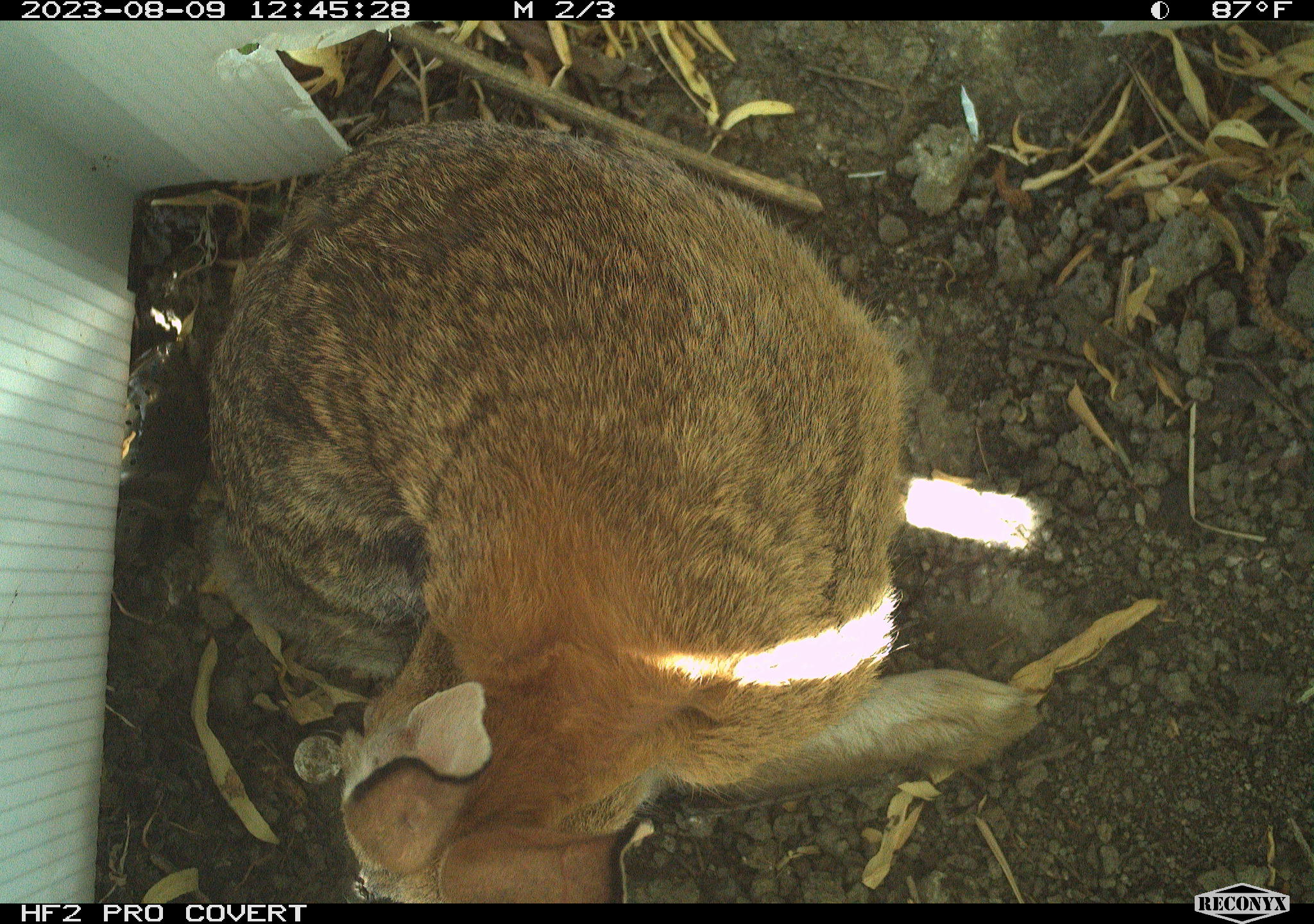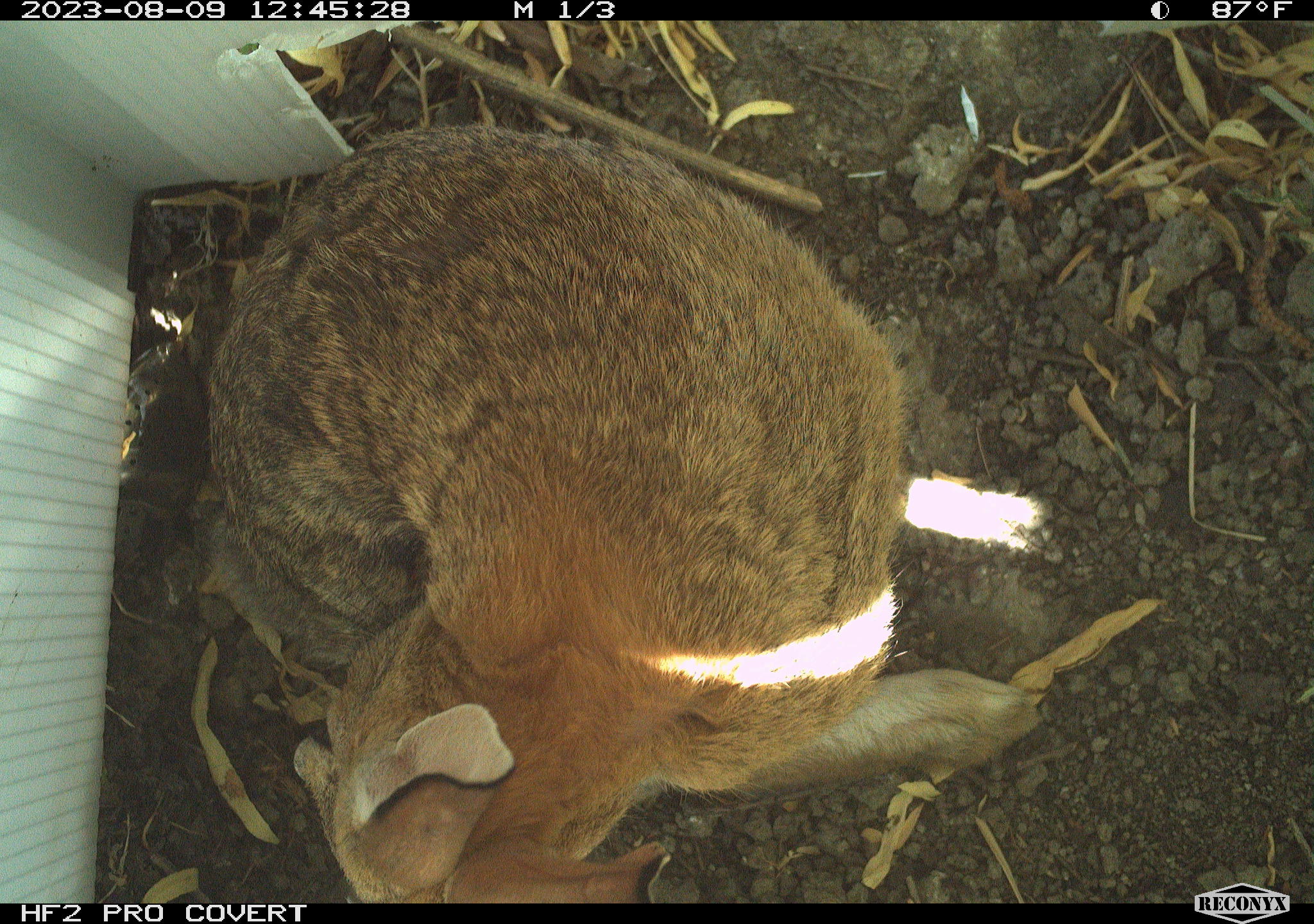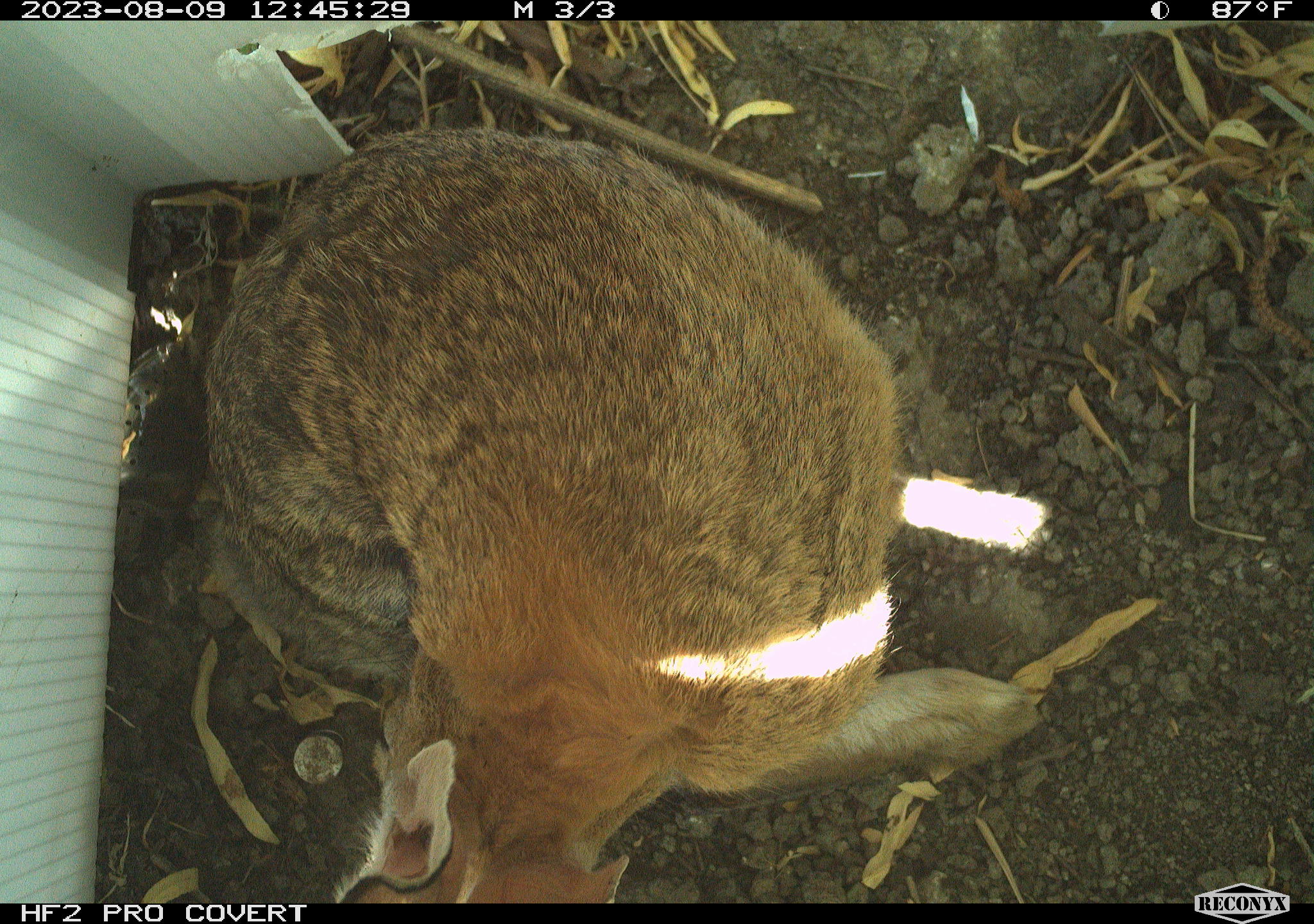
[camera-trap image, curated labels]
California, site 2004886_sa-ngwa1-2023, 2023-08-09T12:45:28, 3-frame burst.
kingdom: Animalia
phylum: Chordata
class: Mammalia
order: Lagomorpha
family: Leporidae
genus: Sylvilagus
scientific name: Sylvilagus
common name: cottontail rabbits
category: sylvilagus species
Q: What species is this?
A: Sylvilagus species (cottontail rabbits) (Sylvilagus).